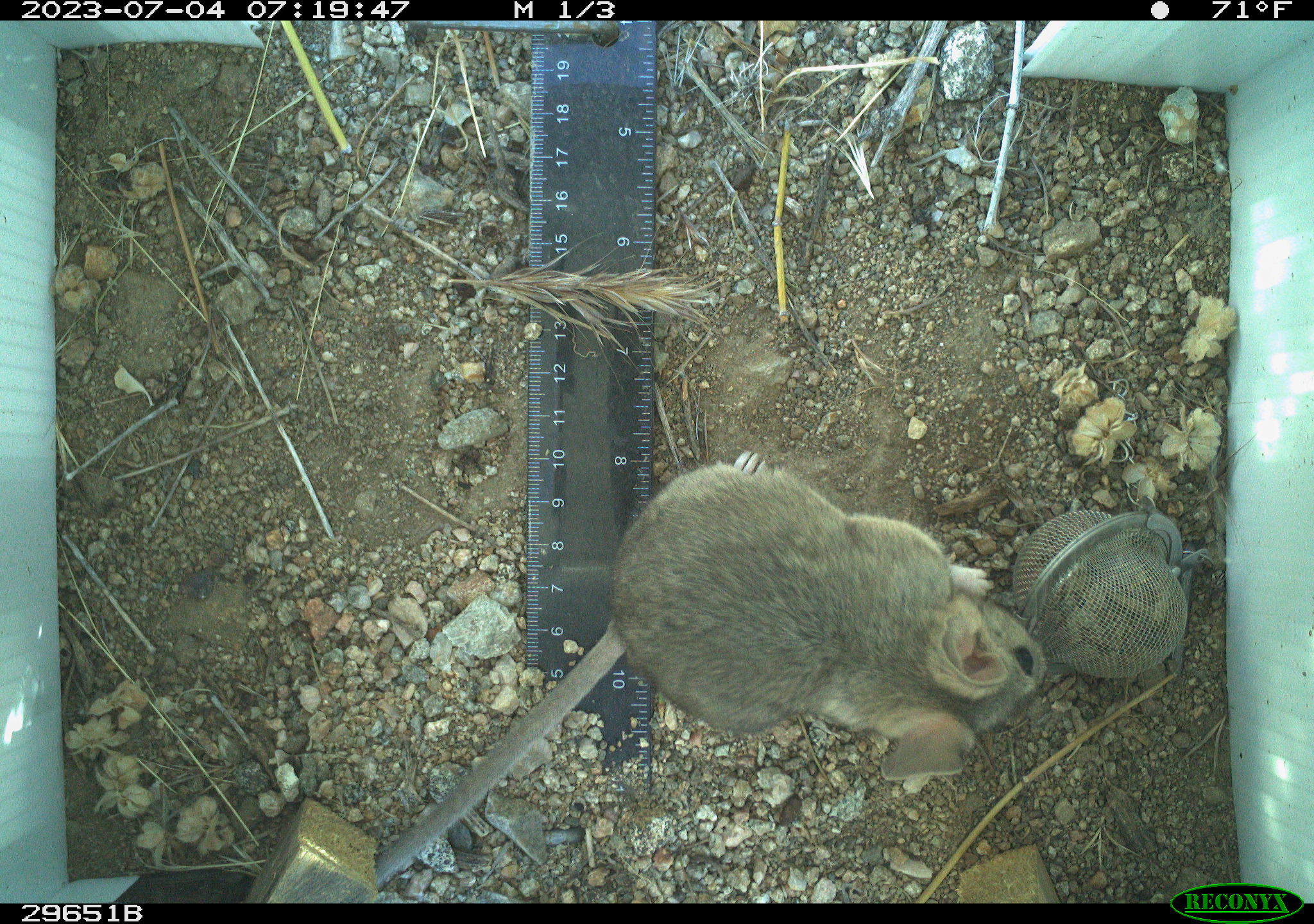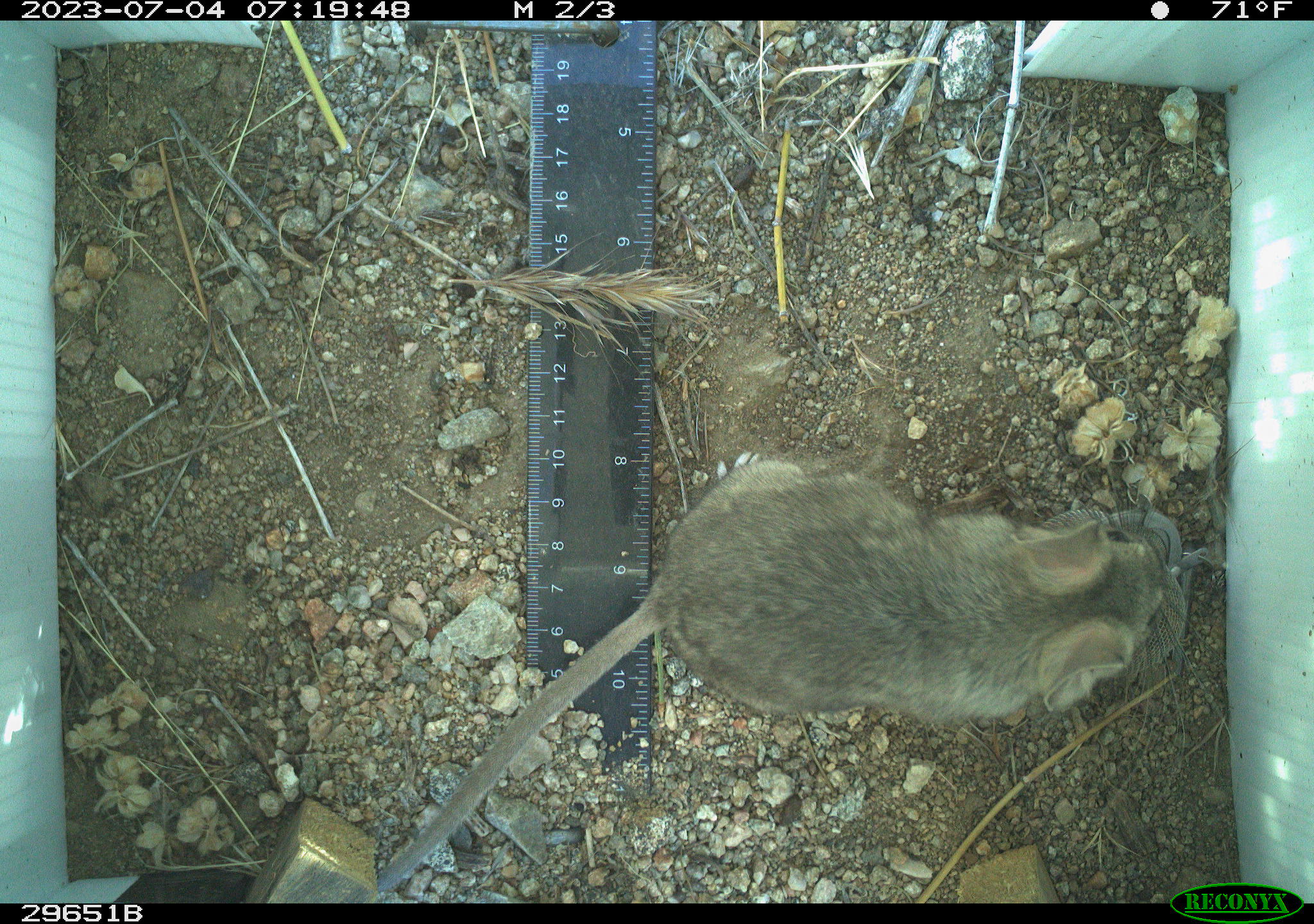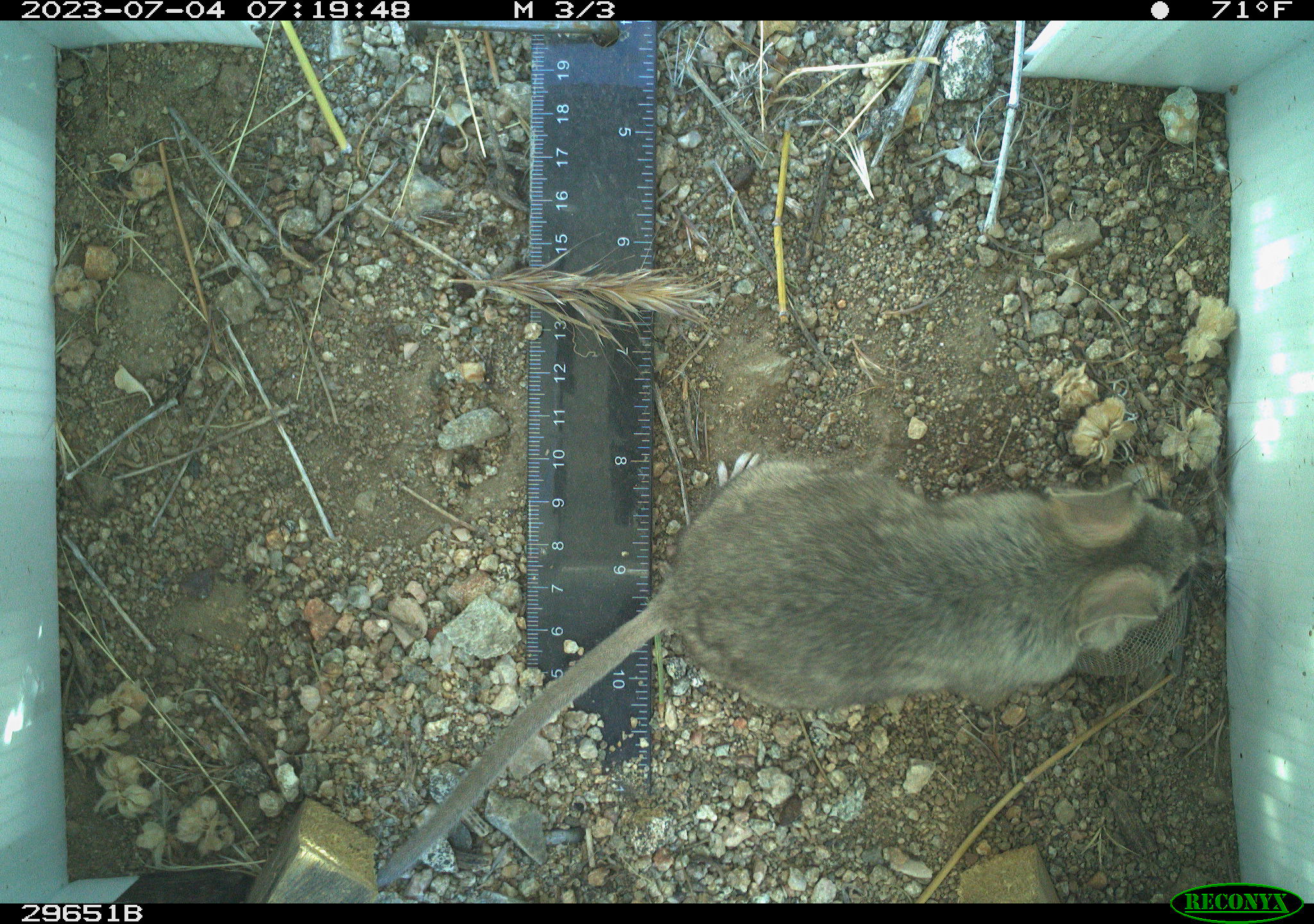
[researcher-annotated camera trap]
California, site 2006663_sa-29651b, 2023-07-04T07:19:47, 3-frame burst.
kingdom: Animalia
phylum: Chordata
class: Mammalia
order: Rodentia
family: Cricetidae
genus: Neotoma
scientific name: Neotoma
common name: pack rat or woodrat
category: neotoma species